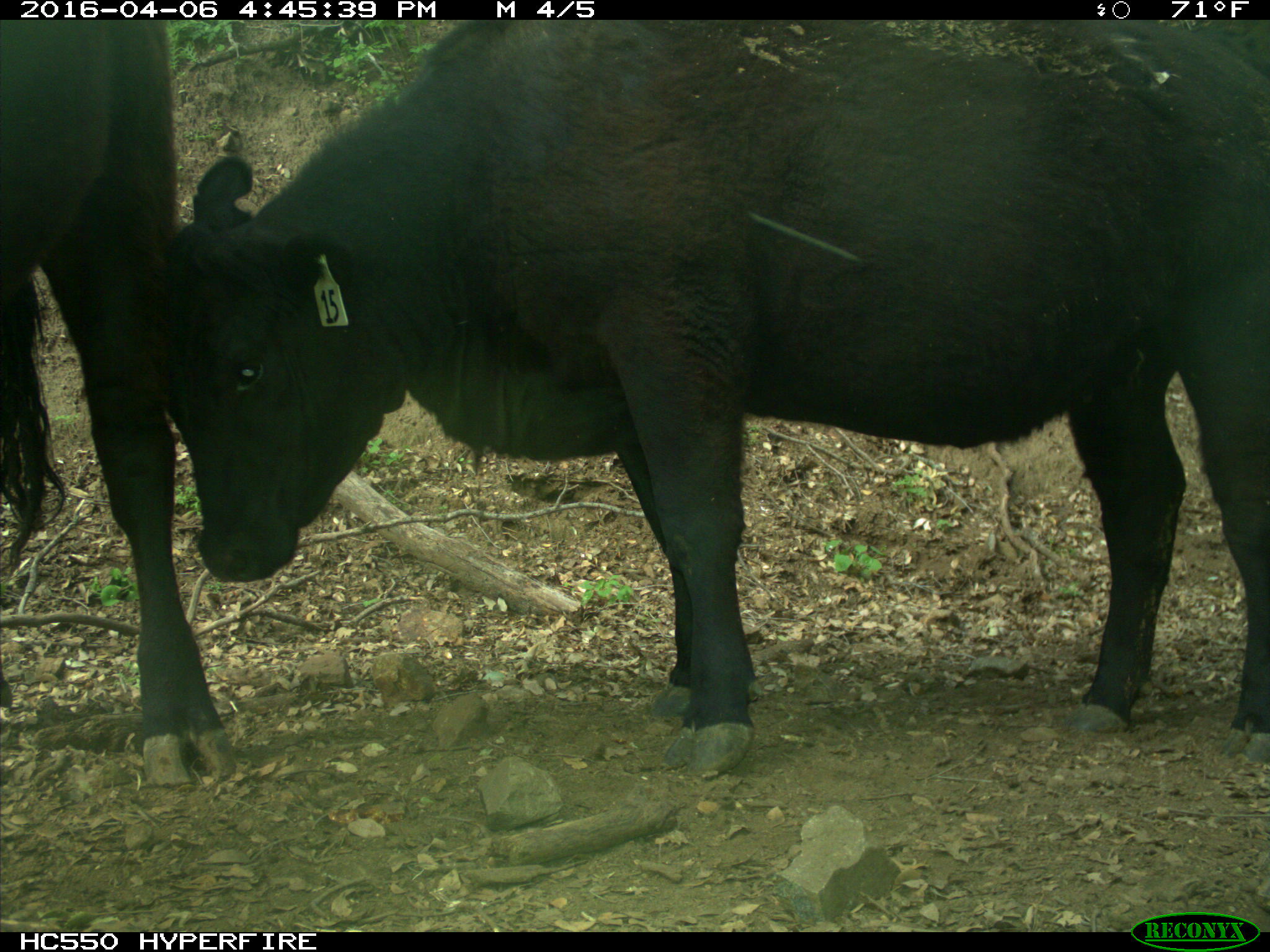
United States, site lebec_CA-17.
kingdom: Animalia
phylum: Chordata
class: Mammalia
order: Artiodactyla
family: Bovidae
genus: Bos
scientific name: Bos taurus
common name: domestic cow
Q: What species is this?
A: Bos taurus (domestic cow).